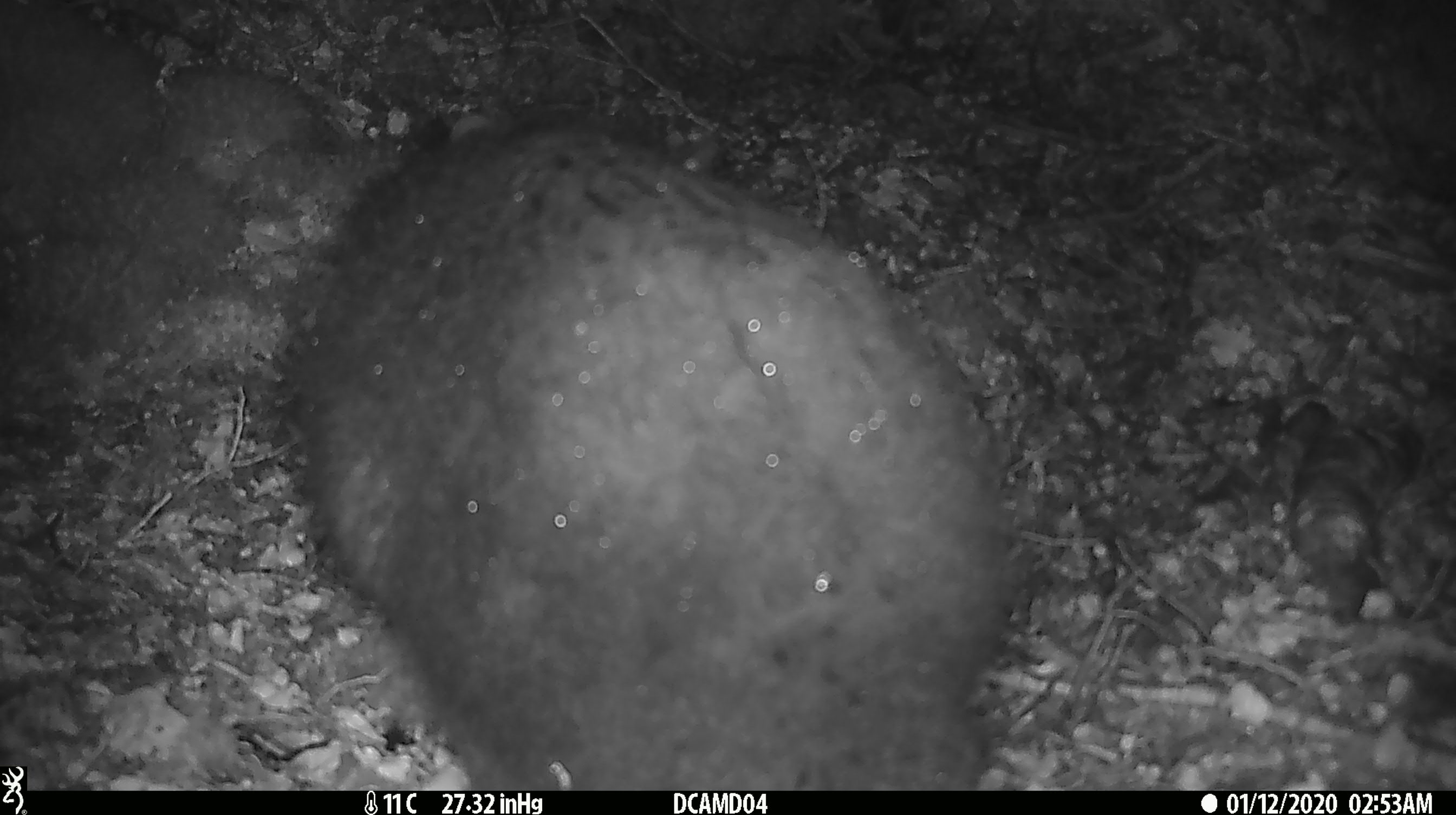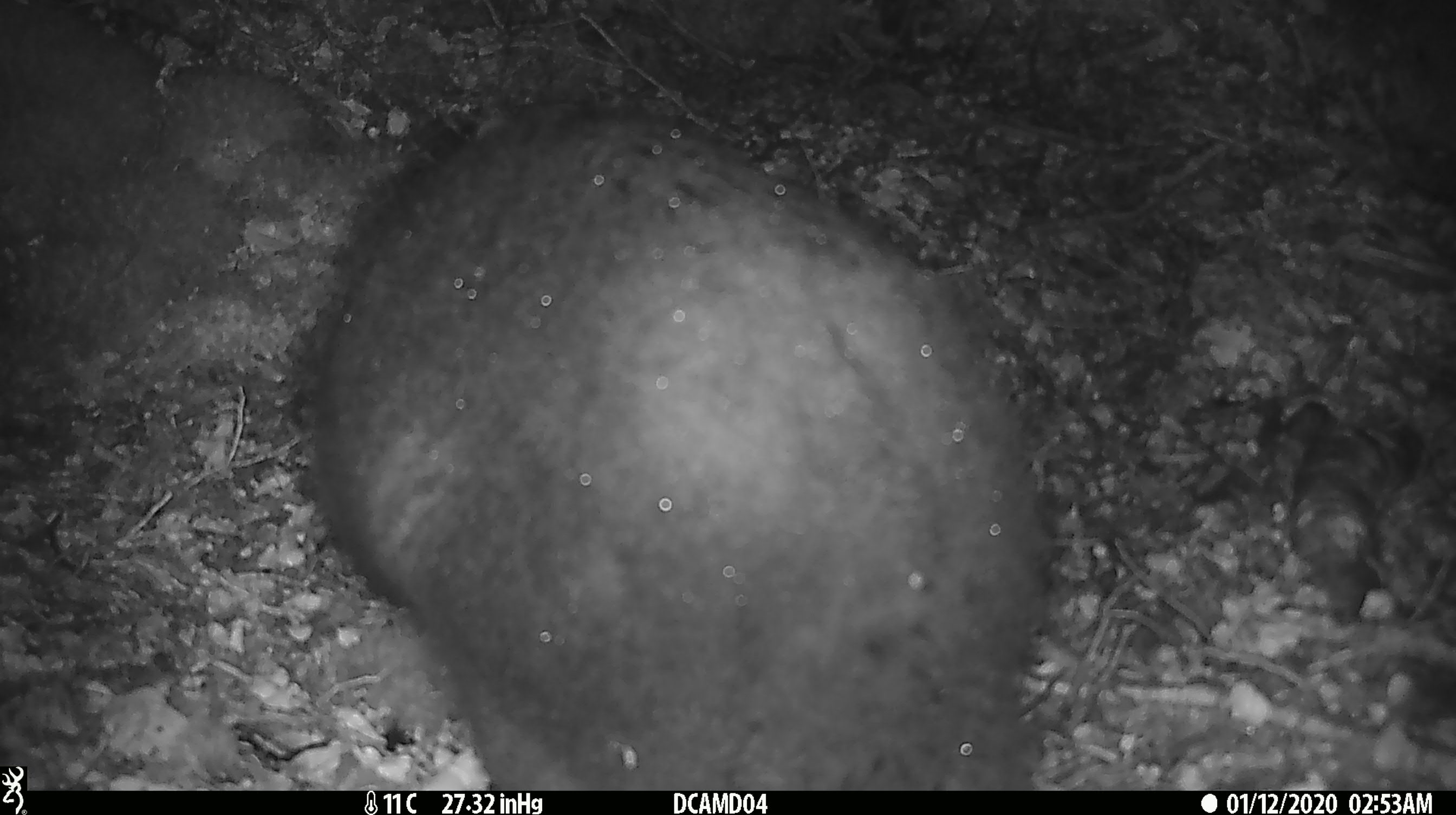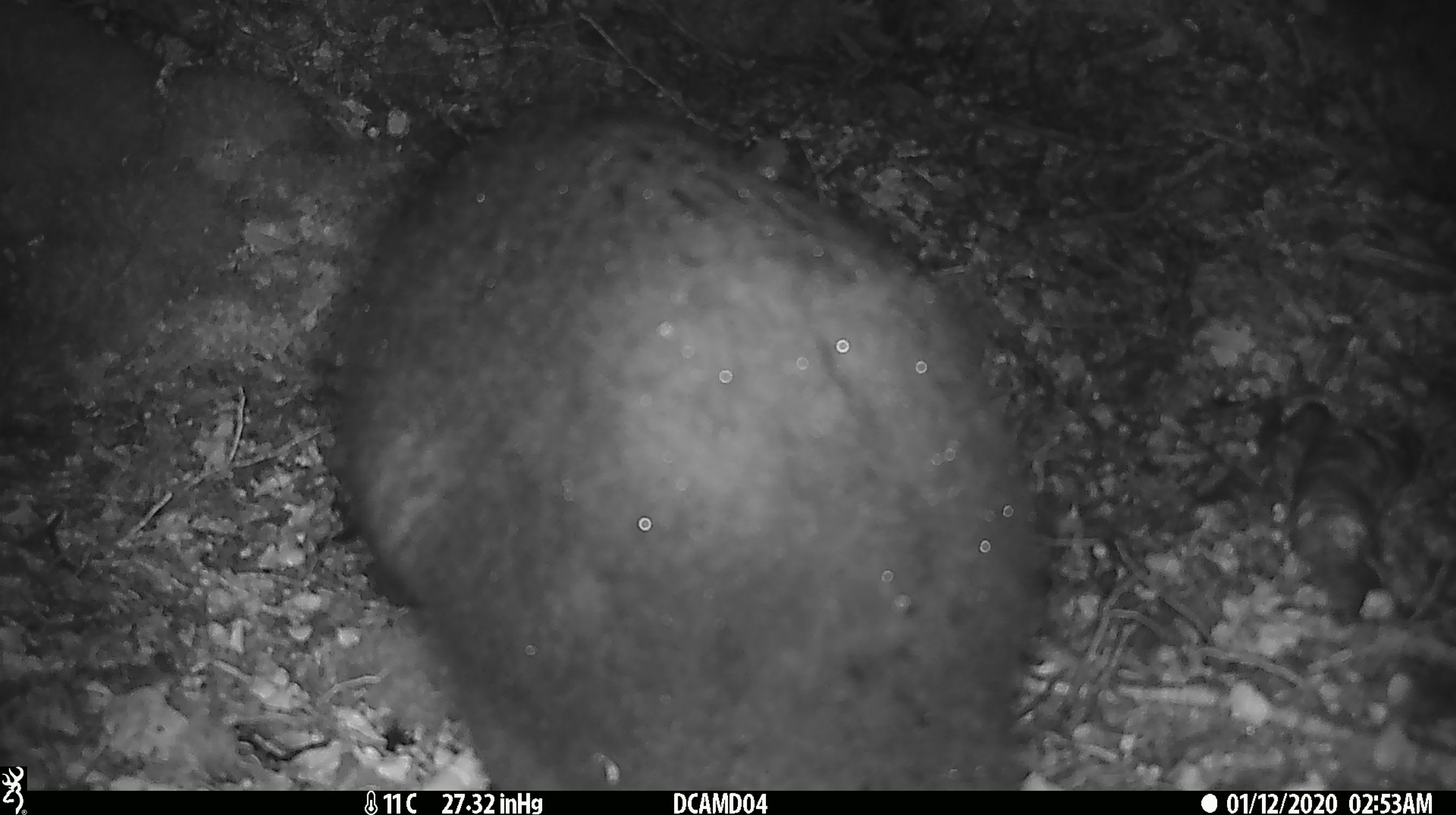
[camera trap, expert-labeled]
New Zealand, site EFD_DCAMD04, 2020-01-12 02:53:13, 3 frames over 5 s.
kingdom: Animalia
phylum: Chordata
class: Mammalia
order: Diprotodontia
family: Phalangeridae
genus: Trichosurus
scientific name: Trichosurus vulpecula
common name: common brushtail possum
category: possum